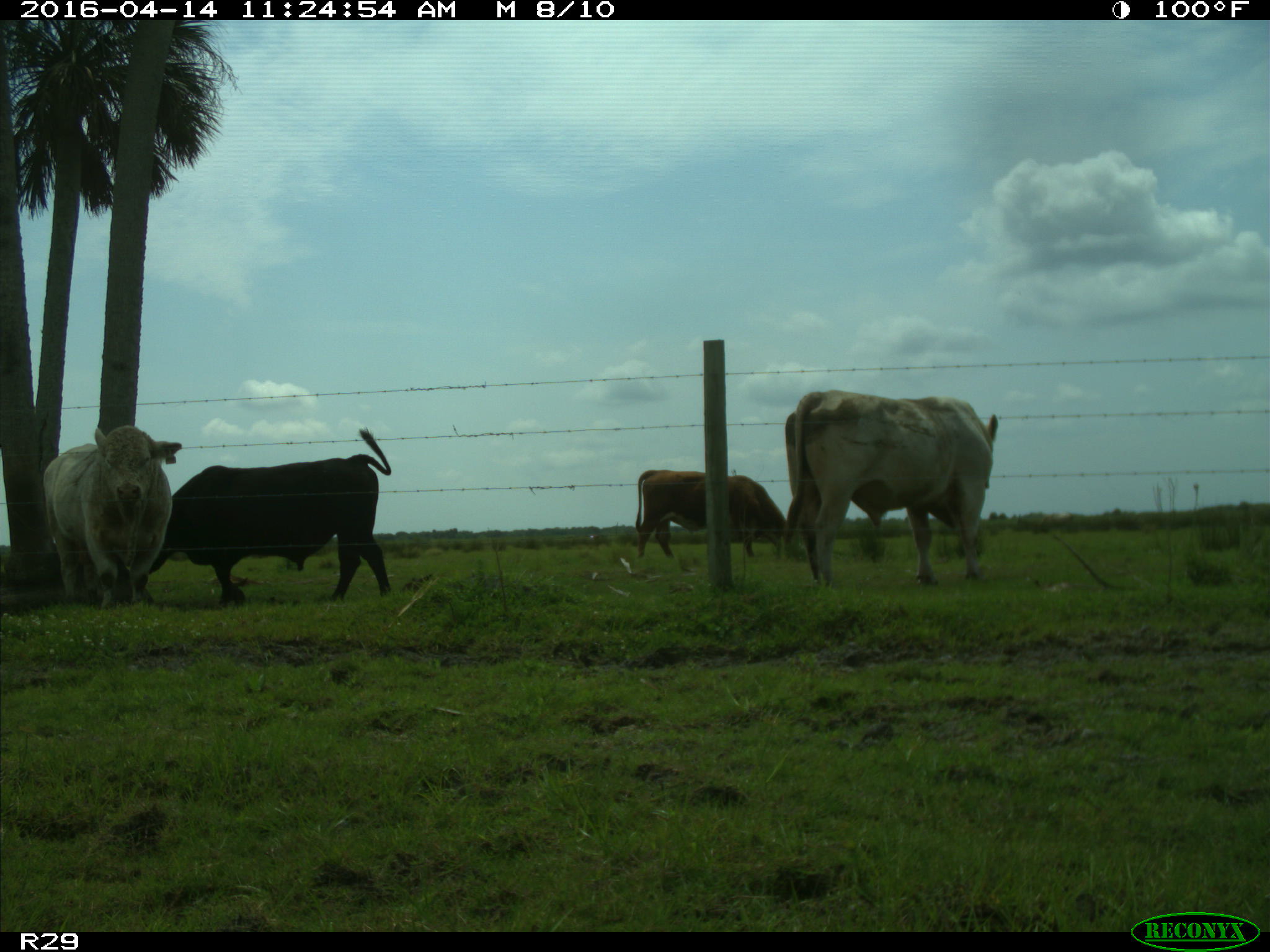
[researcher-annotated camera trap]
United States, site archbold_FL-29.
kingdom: Animalia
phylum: Chordata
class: Mammalia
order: Artiodactyla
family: Bovidae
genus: Bos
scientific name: Bos taurus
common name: domestic cow